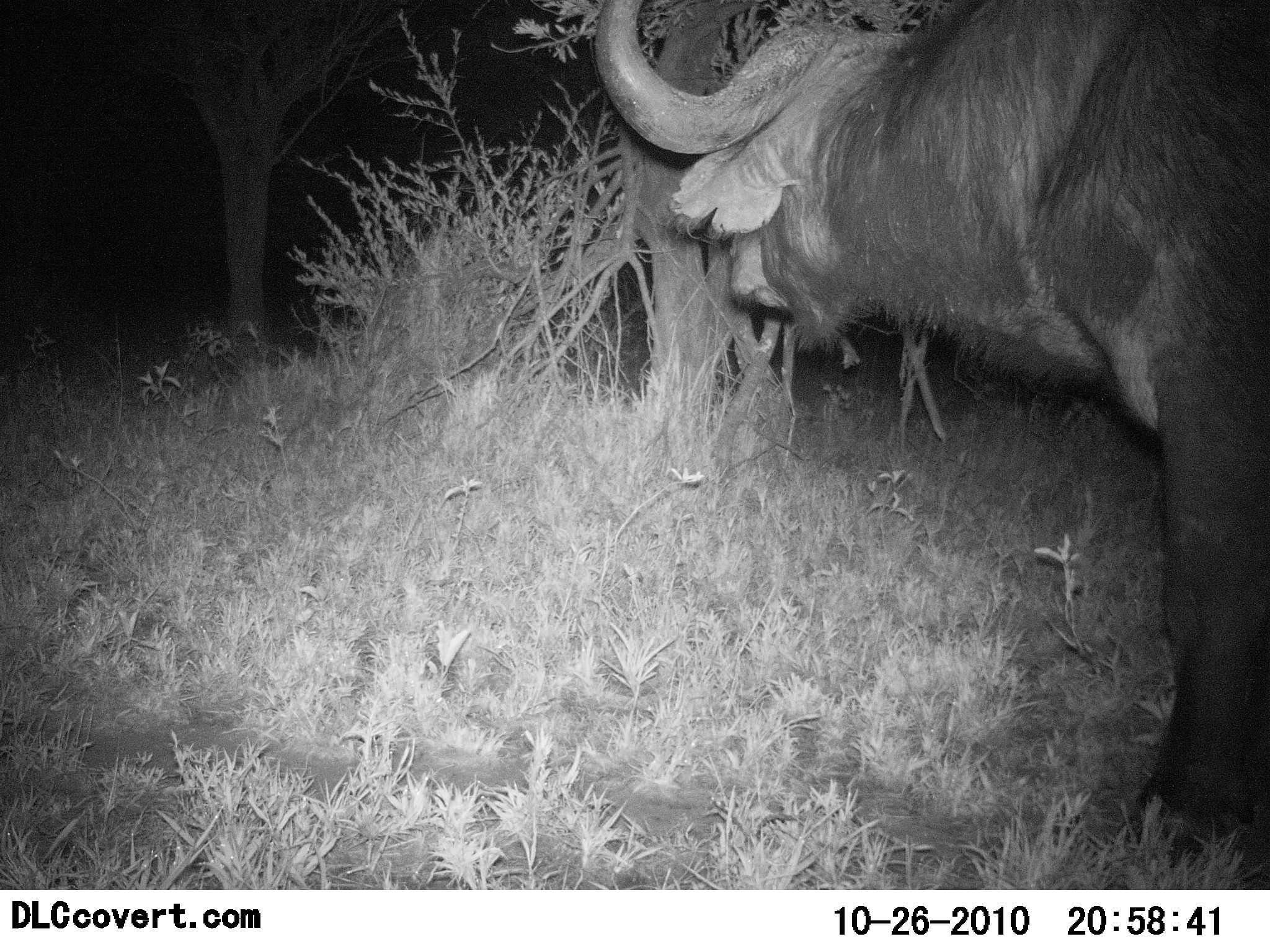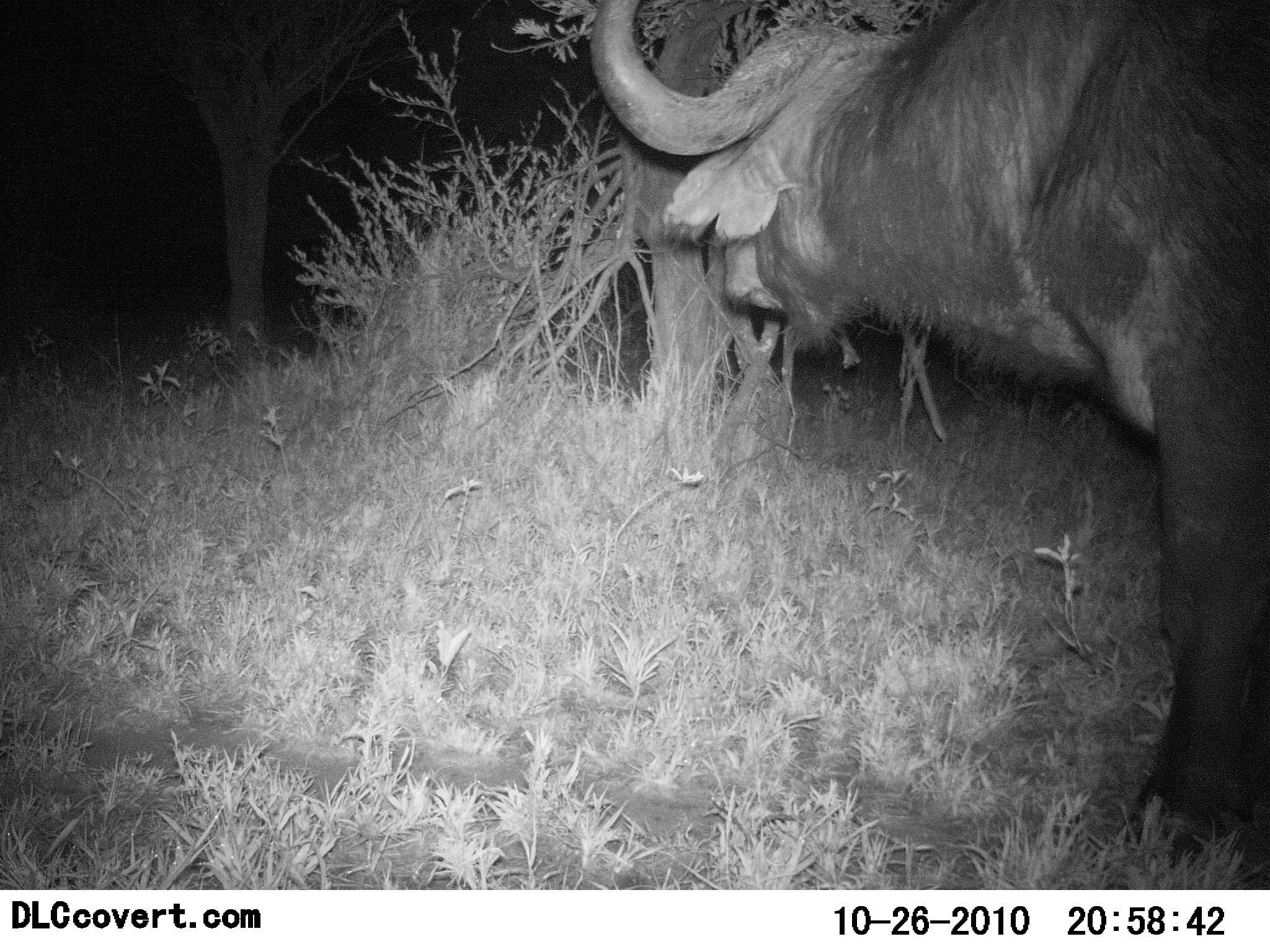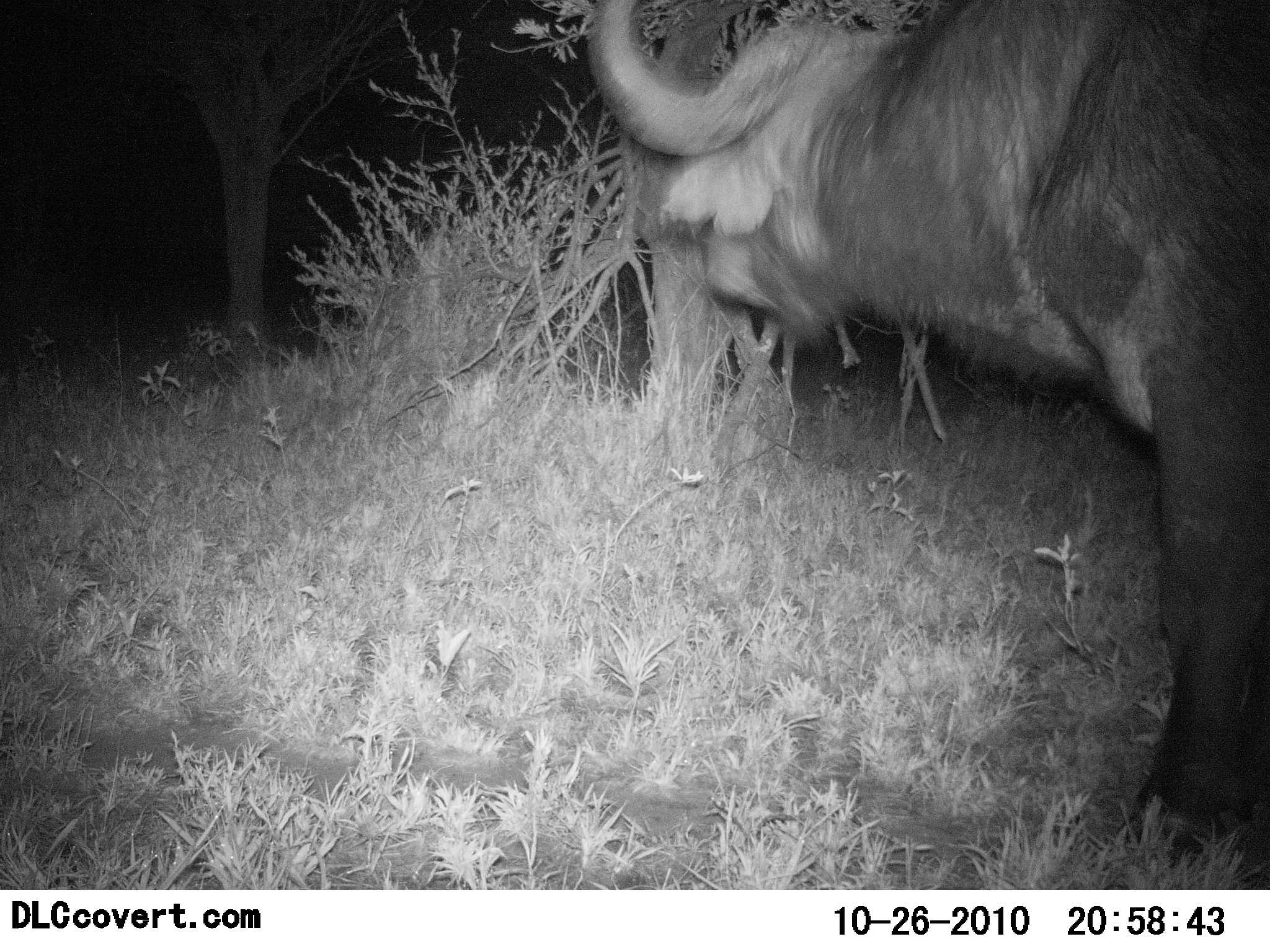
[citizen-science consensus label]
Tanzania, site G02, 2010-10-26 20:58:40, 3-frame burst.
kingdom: Animalia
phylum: Chordata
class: Mammalia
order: Artiodactyla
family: Bovidae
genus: Syncerus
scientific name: Syncerus caffer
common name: cape buffalo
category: buffalo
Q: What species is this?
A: Buffalo (cape buffalo) (Syncerus caffer).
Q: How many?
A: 1.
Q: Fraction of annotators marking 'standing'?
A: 93%.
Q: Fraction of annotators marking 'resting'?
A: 0%.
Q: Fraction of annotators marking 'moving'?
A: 0%.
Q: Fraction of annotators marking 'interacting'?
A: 0%.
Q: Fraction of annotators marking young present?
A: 0%.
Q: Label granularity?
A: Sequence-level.